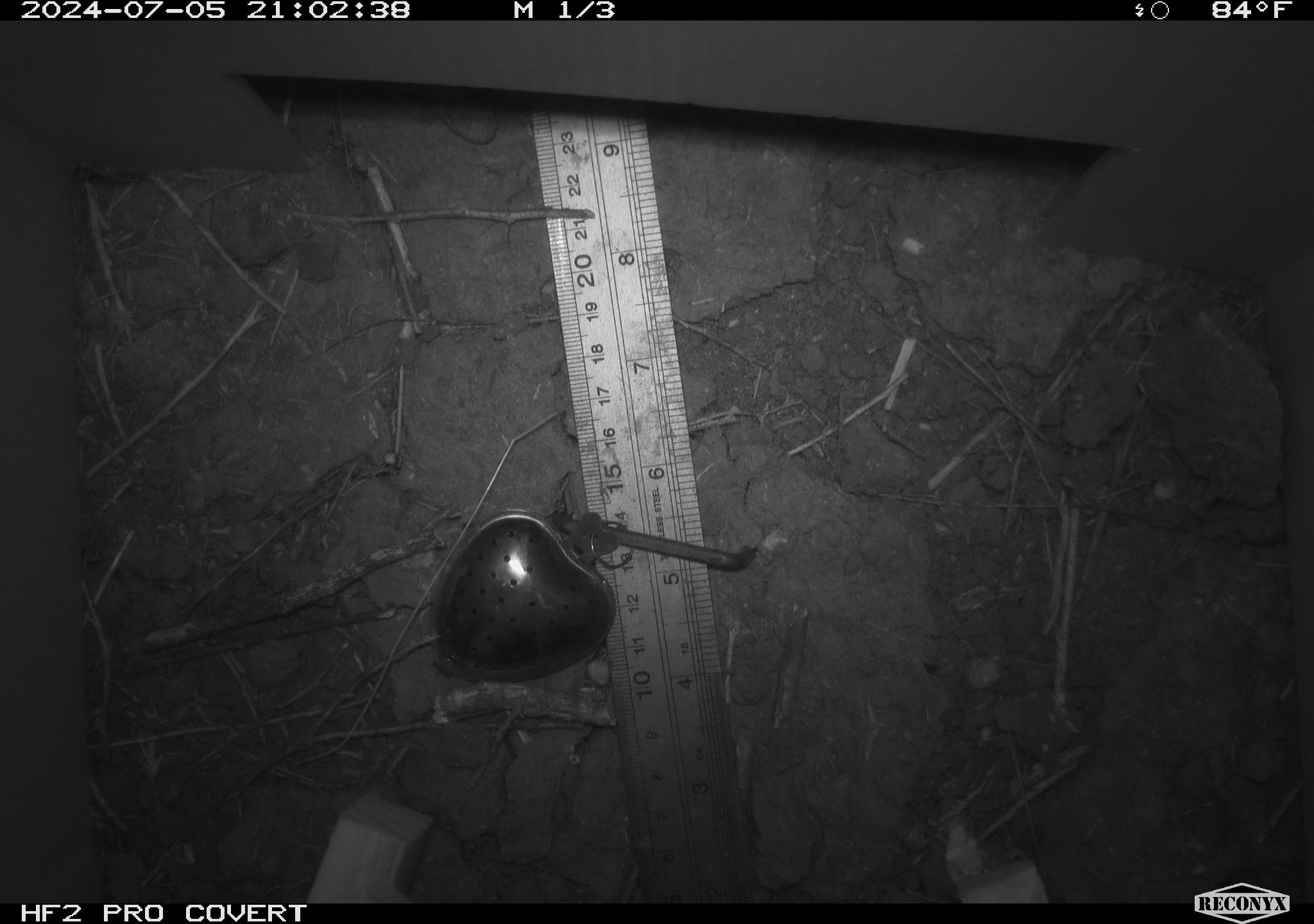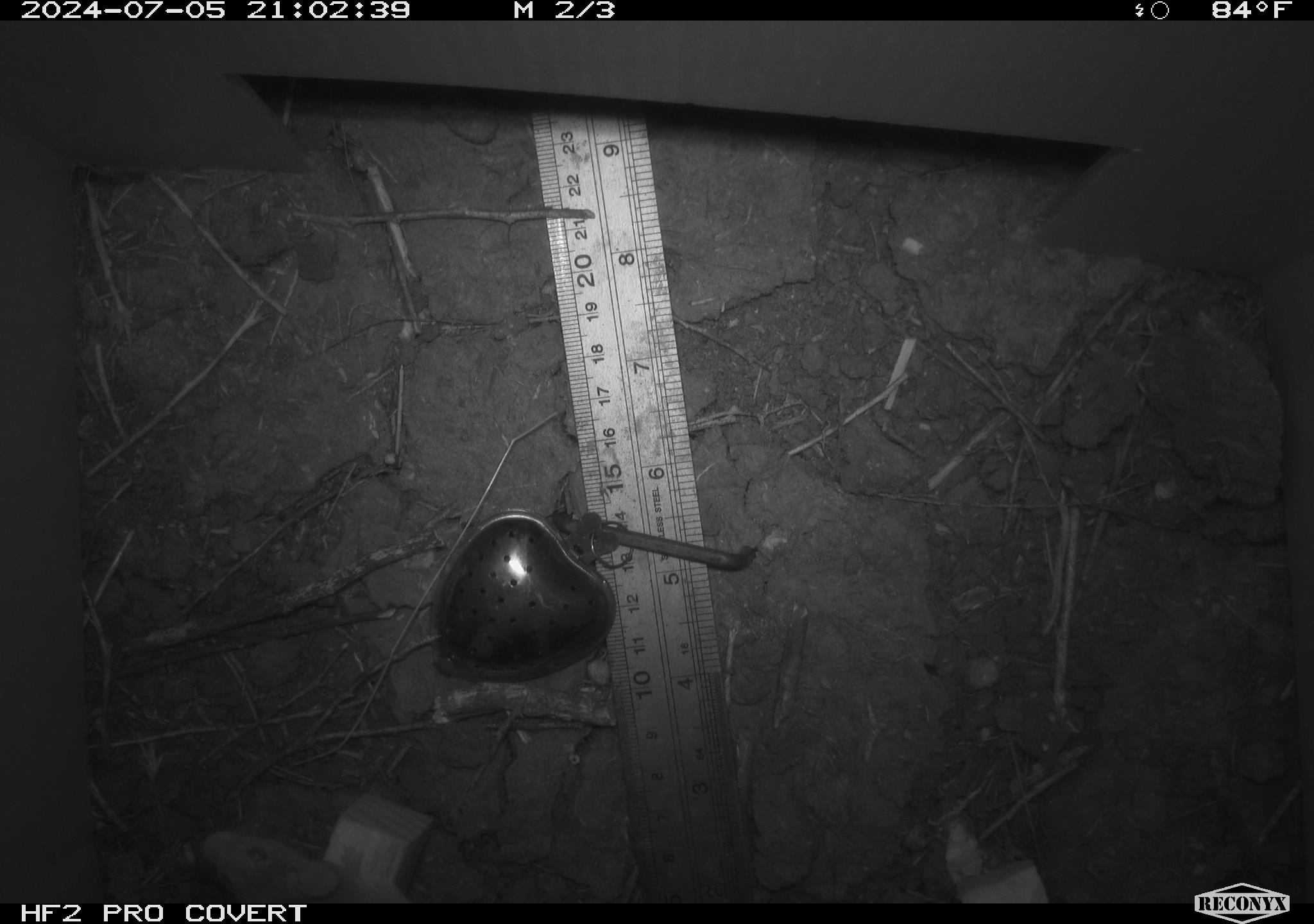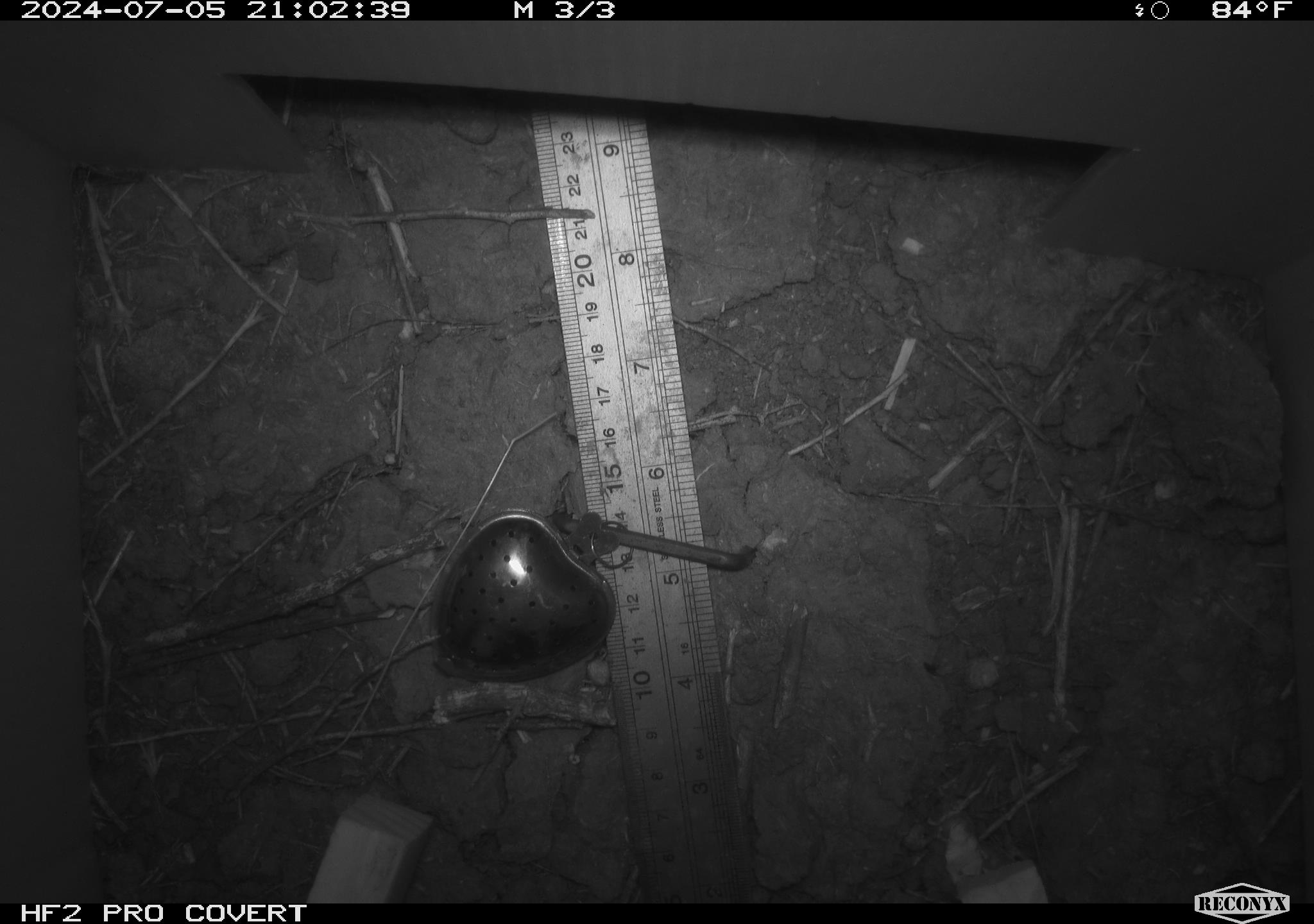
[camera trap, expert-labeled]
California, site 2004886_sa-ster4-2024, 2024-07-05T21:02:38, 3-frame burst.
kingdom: Animalia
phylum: Chordata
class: Mammalia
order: Rodentia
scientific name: Rodentia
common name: mouse species